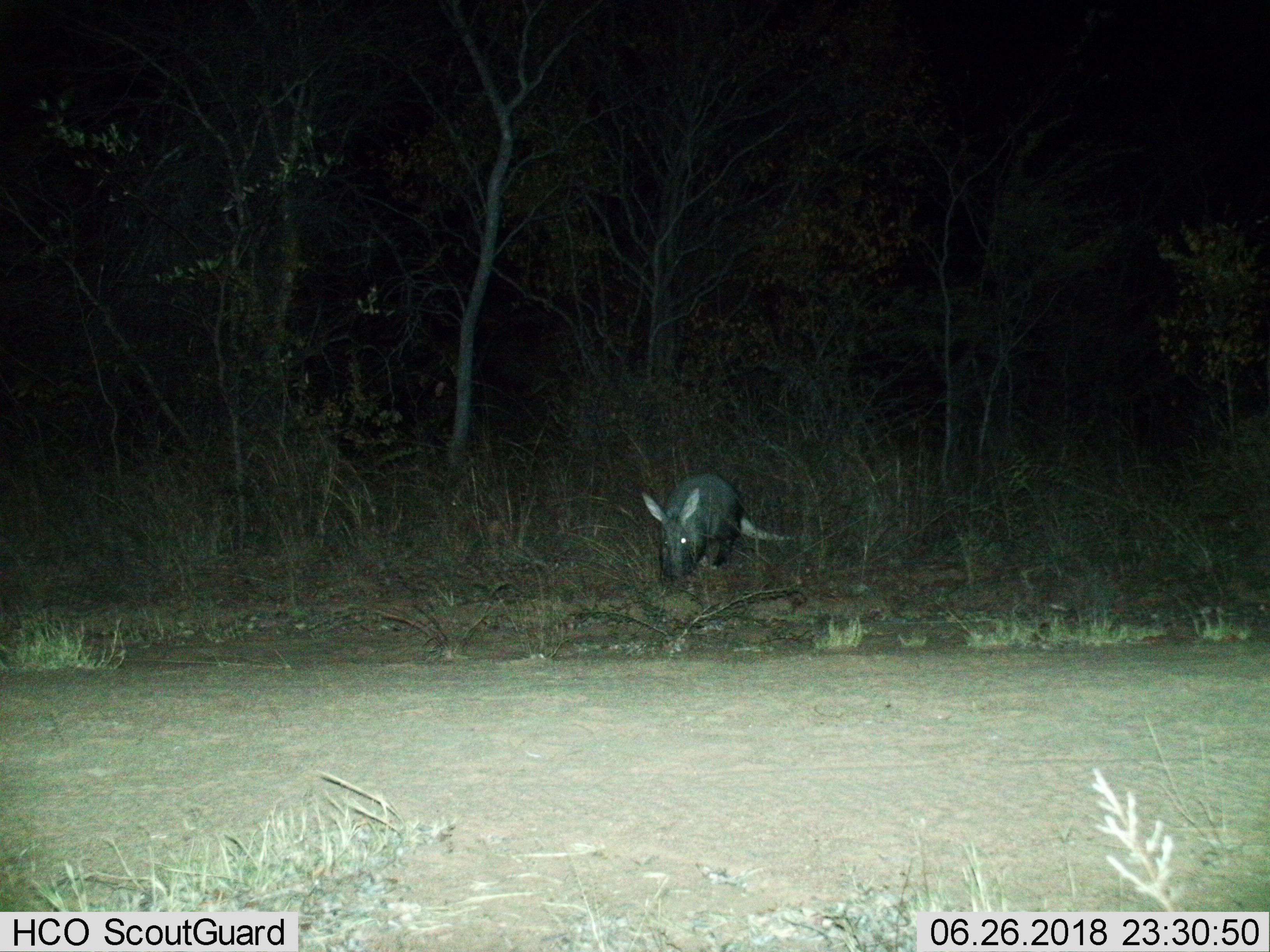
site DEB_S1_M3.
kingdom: Animalia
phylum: Chordata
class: Mammalia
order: Tubulidentata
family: Orycteropodidae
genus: Orycteropus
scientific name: Orycteropus afer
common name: aardvark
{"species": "aardvark (Orycteropus afer)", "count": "1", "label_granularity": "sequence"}